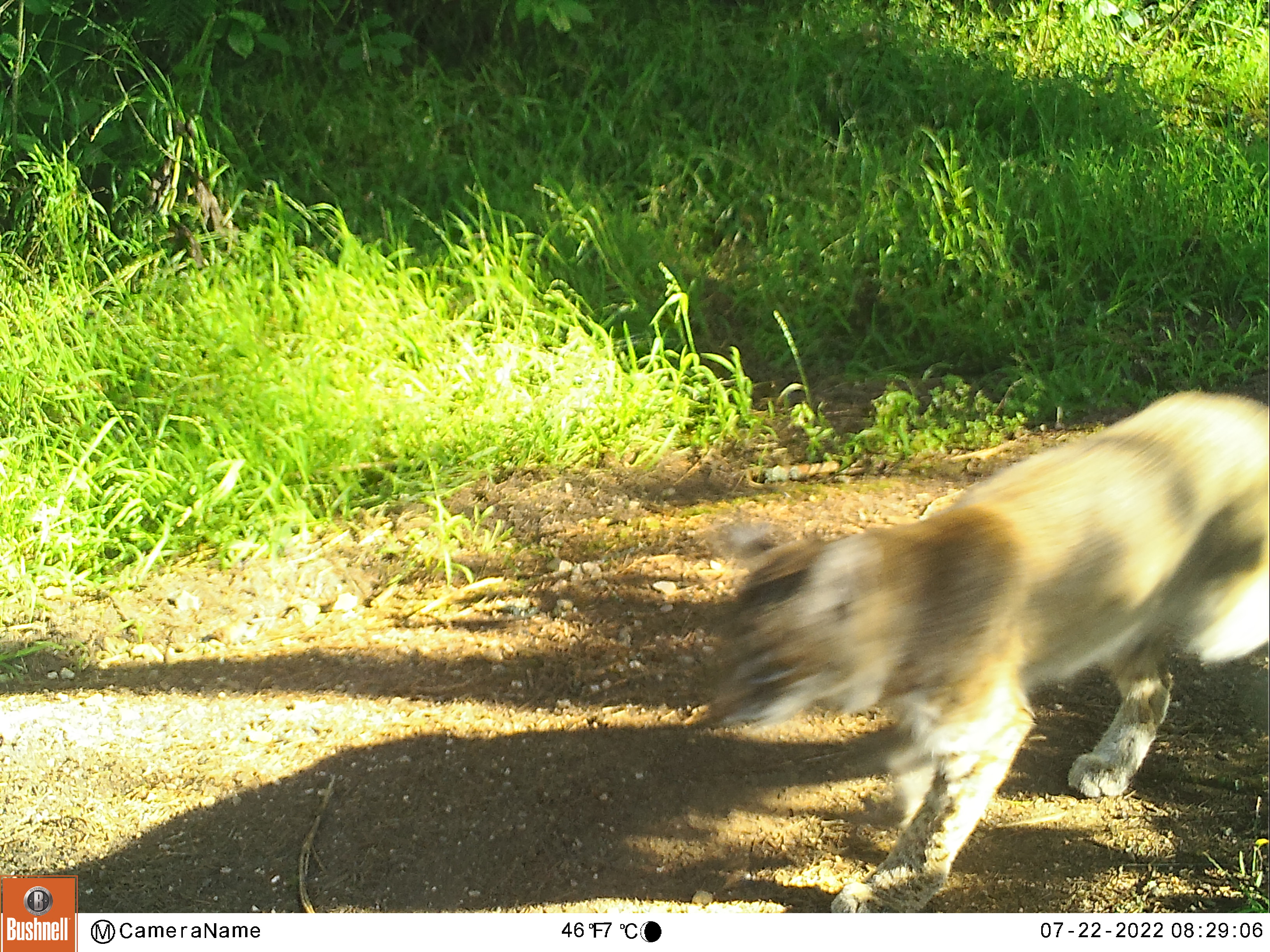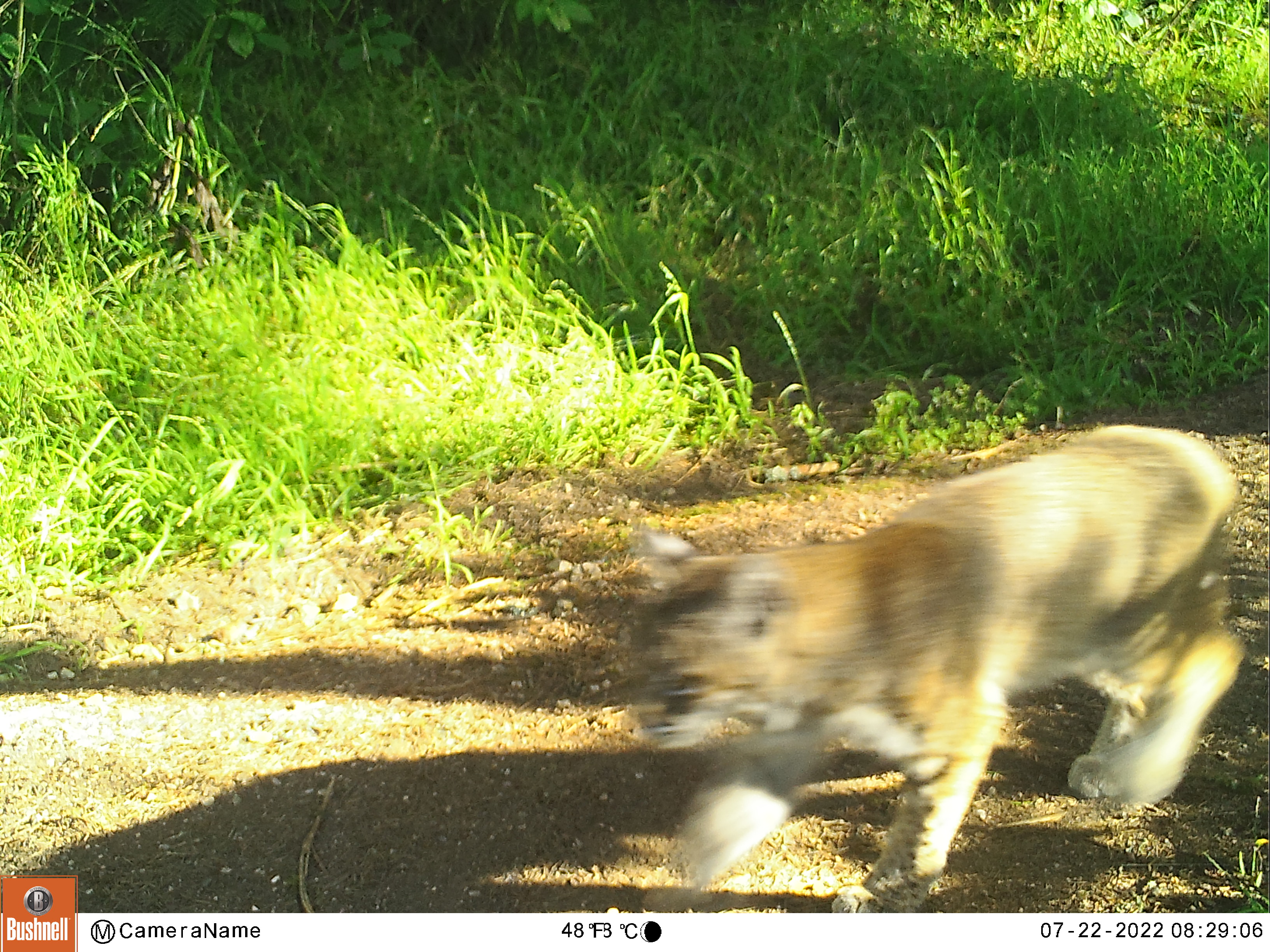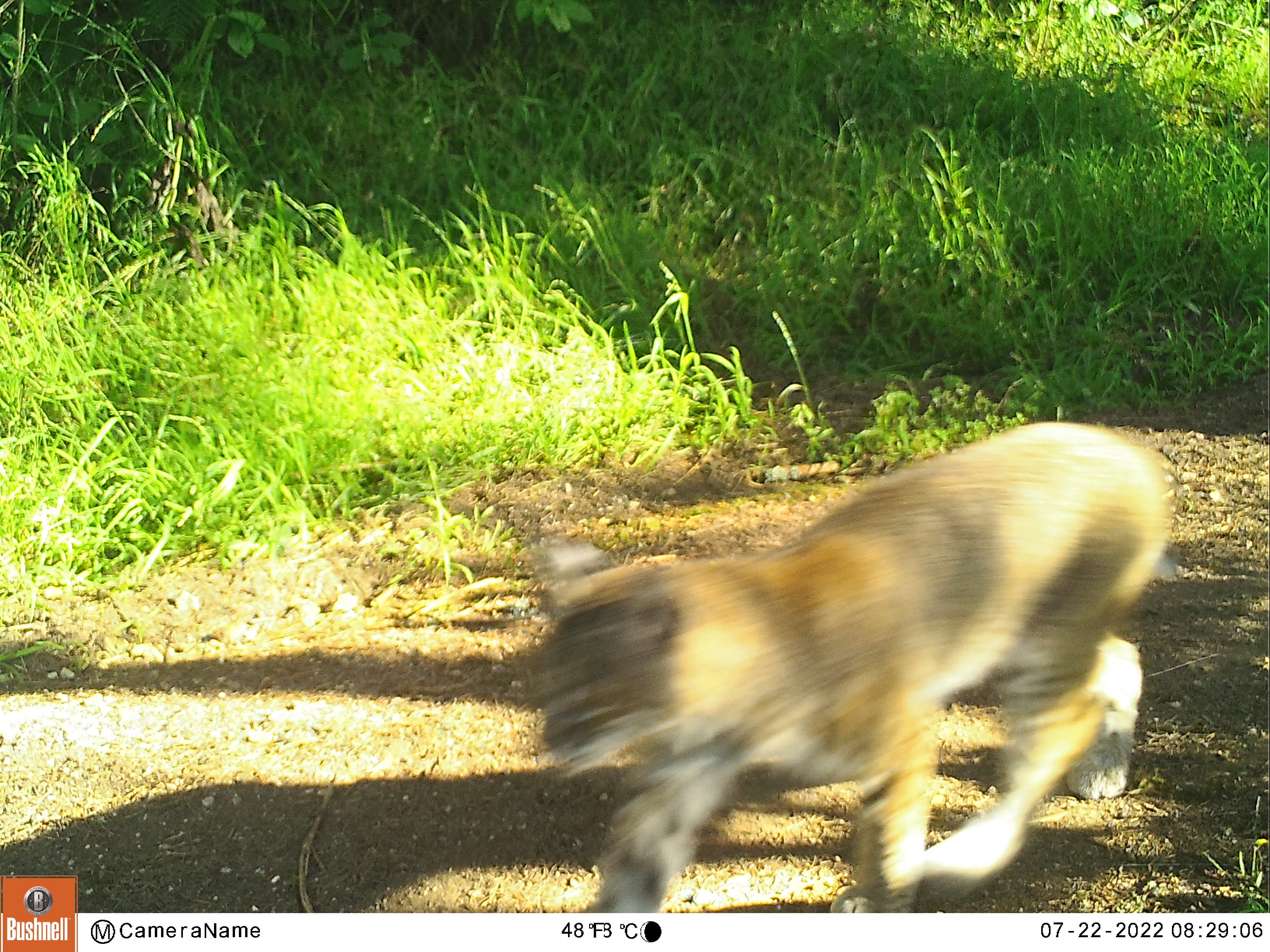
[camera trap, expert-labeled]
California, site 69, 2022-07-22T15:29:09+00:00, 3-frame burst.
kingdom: Animalia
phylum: Chordata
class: Mammalia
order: Carnivora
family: Felidae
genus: Lynx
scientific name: Lynx rufus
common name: bobcat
Bobcat (Lynx rufus).